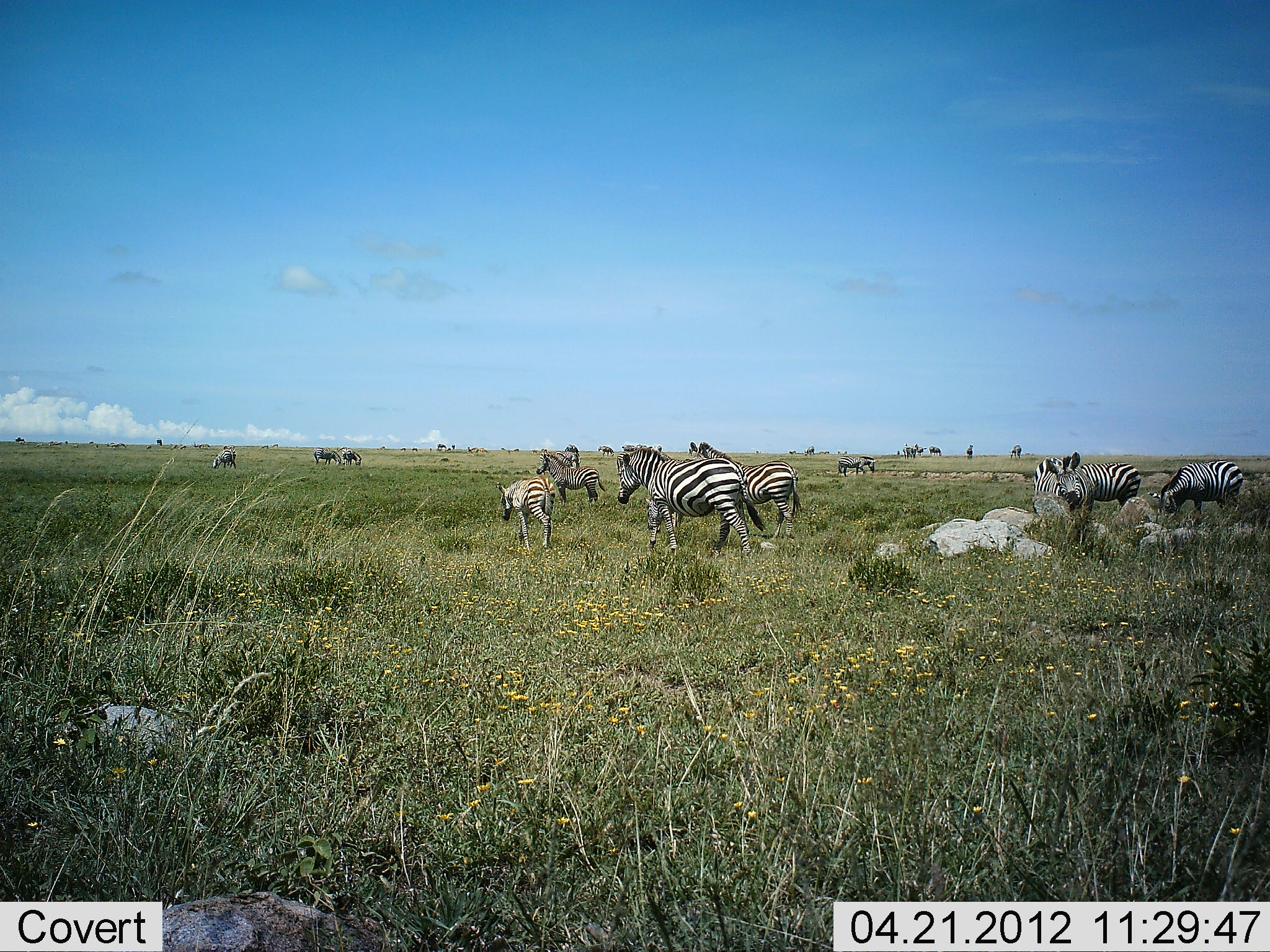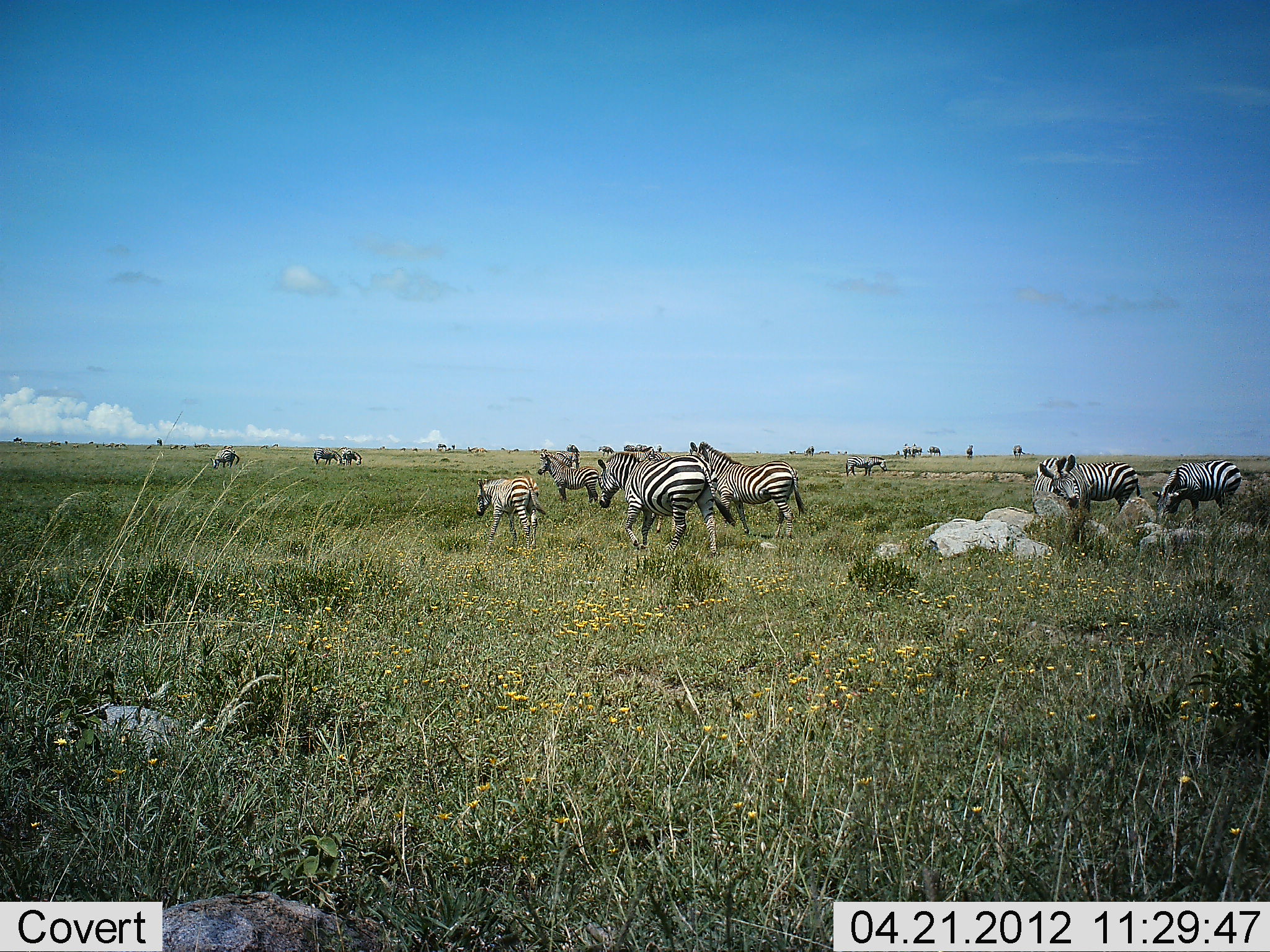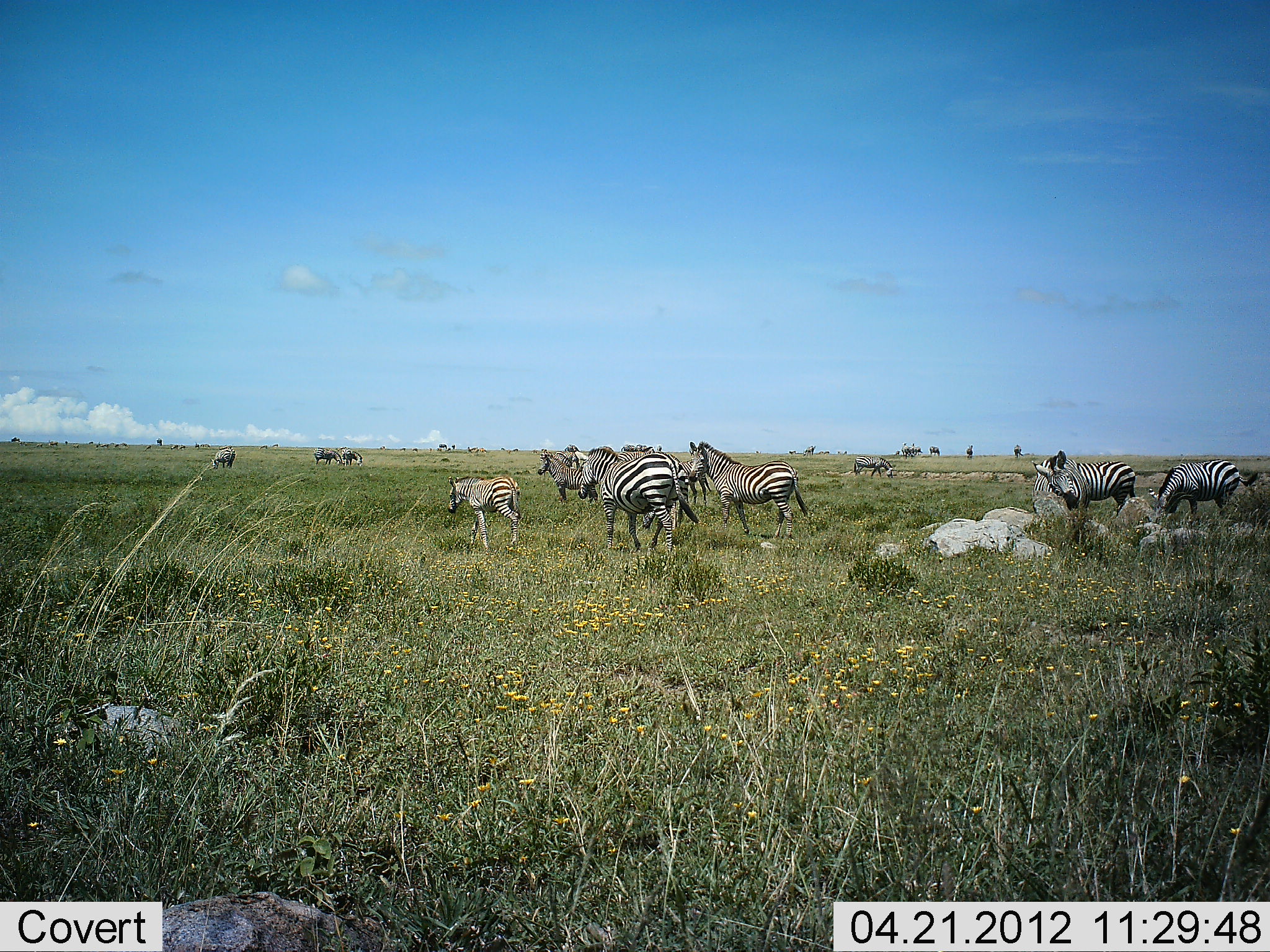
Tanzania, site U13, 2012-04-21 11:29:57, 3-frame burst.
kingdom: Animalia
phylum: Chordata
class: Mammalia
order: Perissodactyla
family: Equidae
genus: Equus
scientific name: Equus quagga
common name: plains zebra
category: zebra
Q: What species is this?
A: Zebra (plains zebra) (Equus quagga).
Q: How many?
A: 11-50.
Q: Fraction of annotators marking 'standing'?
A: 52%.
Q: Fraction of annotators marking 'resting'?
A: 6%.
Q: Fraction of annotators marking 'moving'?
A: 88%.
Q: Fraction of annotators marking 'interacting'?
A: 18%.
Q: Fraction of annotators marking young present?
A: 52%.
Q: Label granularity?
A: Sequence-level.